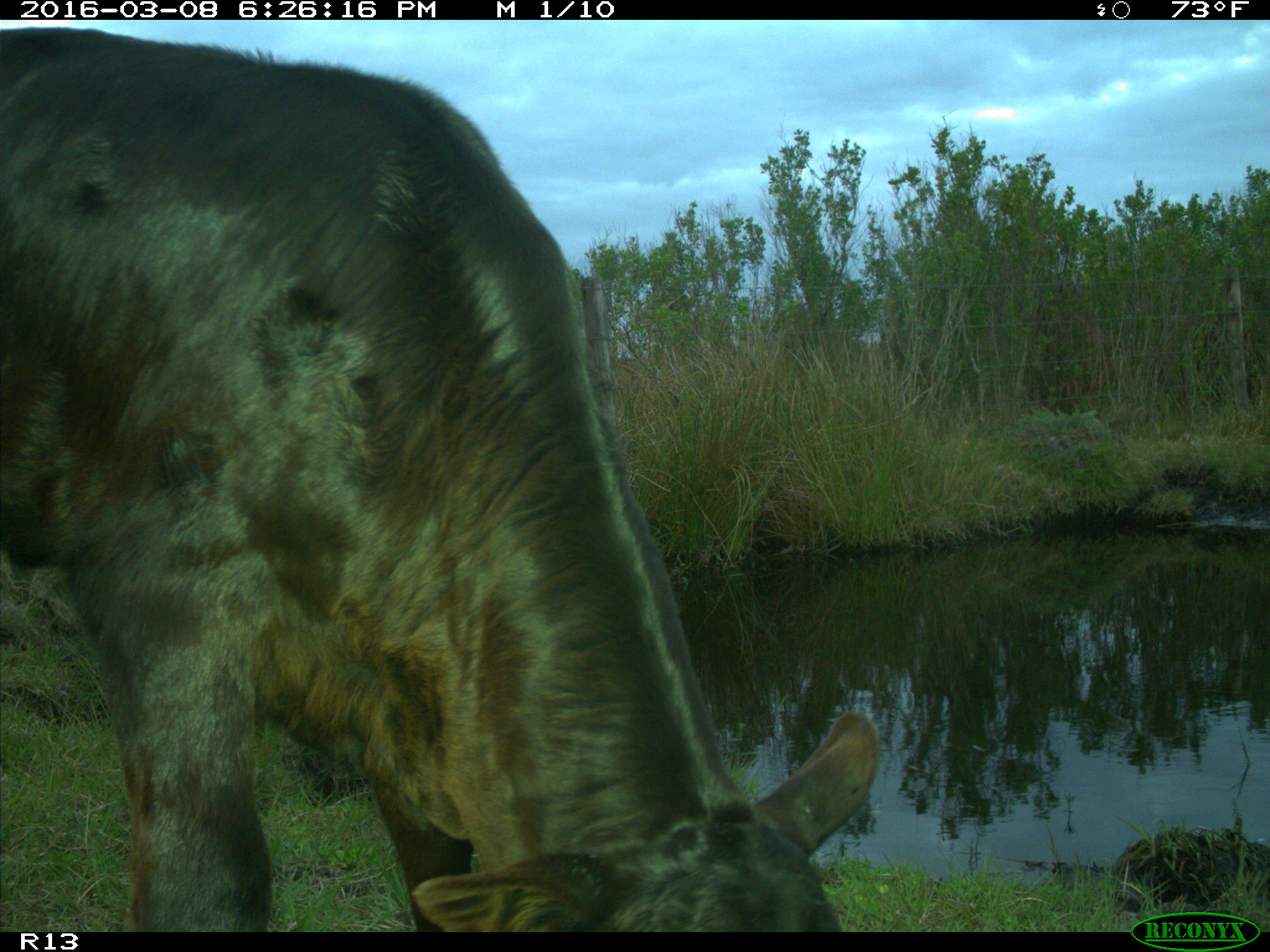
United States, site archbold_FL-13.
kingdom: Animalia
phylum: Chordata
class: Mammalia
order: Artiodactyla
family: Bovidae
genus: Bos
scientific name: Bos taurus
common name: domestic cow